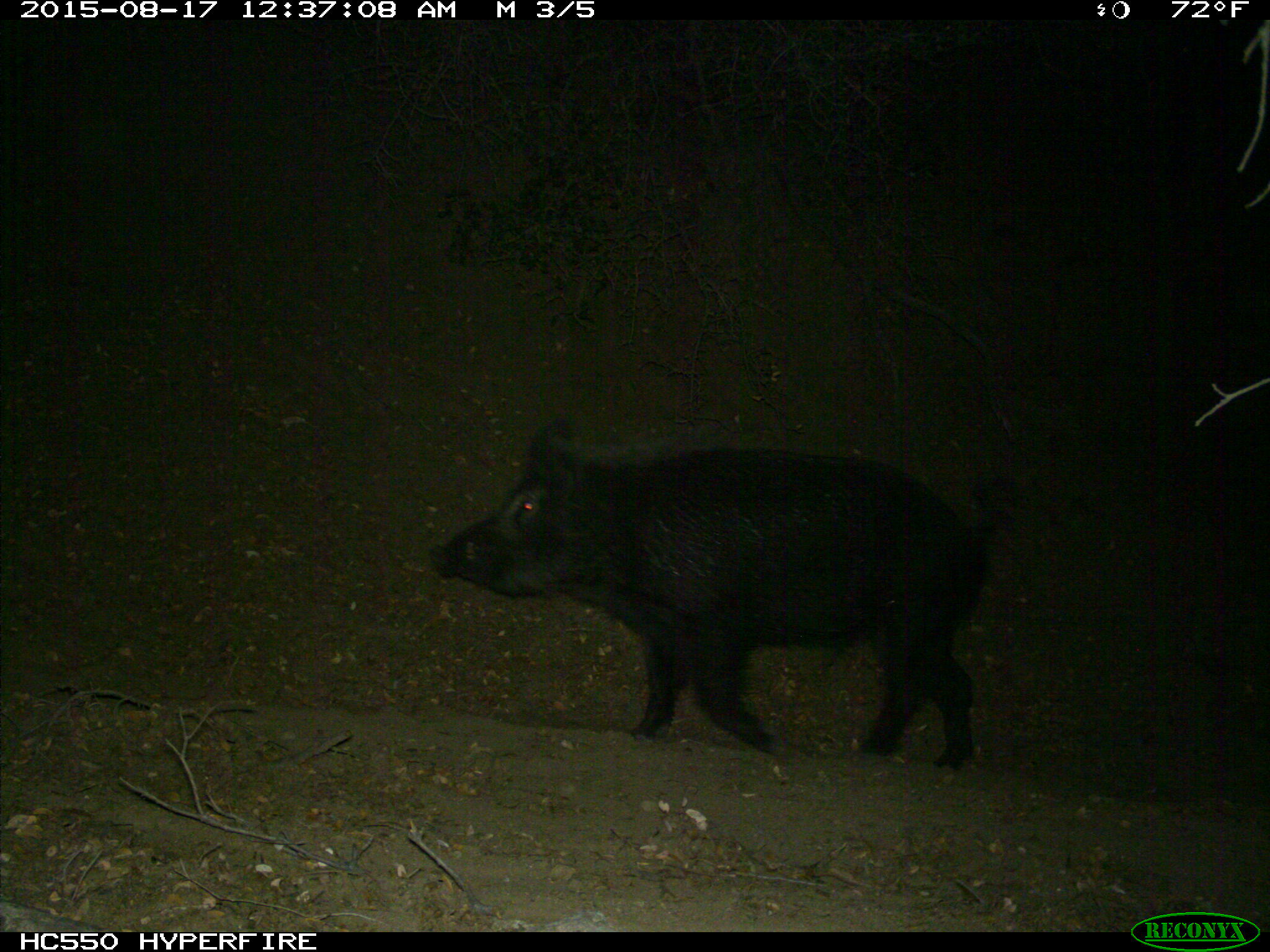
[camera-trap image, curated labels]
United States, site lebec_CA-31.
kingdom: Animalia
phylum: Chordata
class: Mammalia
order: Artiodactyla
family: Suidae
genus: Sus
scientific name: Sus scrofa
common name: wild boar